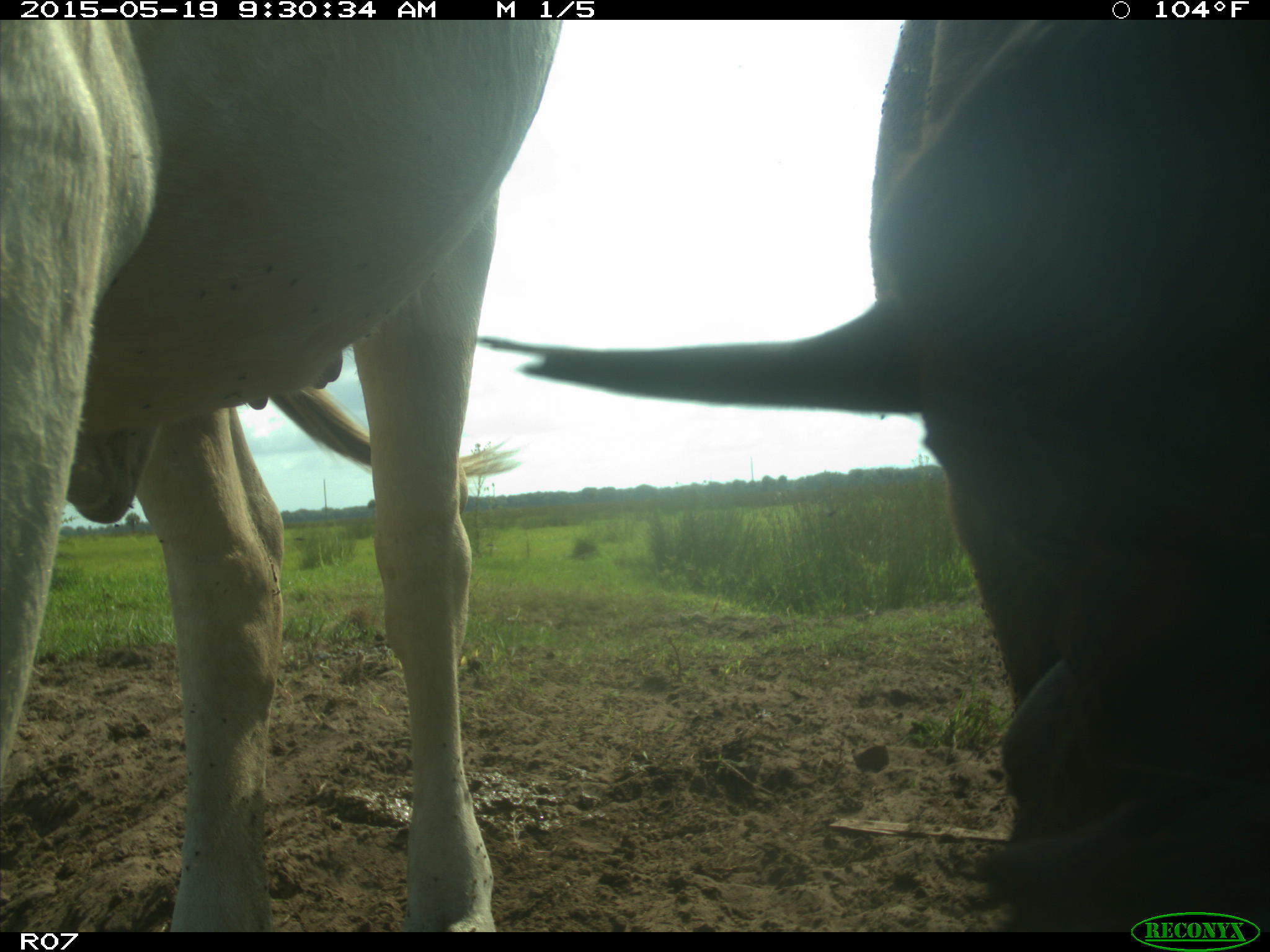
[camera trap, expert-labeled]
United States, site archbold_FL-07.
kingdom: Animalia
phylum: Chordata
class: Mammalia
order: Artiodactyla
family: Bovidae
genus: Bos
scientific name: Bos taurus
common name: domestic cow